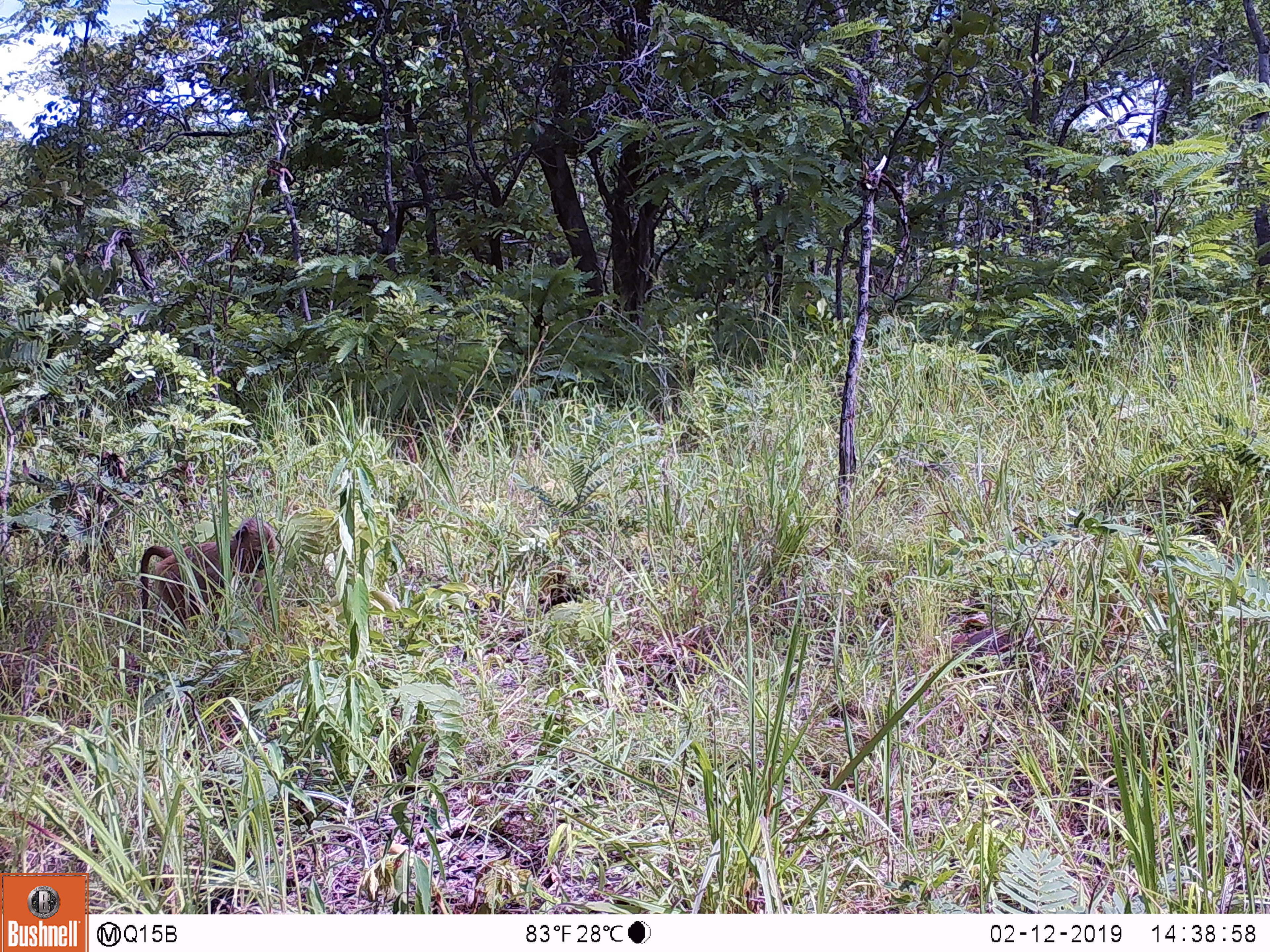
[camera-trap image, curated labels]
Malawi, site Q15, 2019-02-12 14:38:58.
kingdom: Animalia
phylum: Chordata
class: Mammalia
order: Primates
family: Cercopithecidae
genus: Papio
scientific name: Papio cynocephalus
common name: yellow baboon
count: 1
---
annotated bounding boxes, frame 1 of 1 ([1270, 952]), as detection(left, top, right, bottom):
yellow baboon: detection(130, 507, 315, 664)